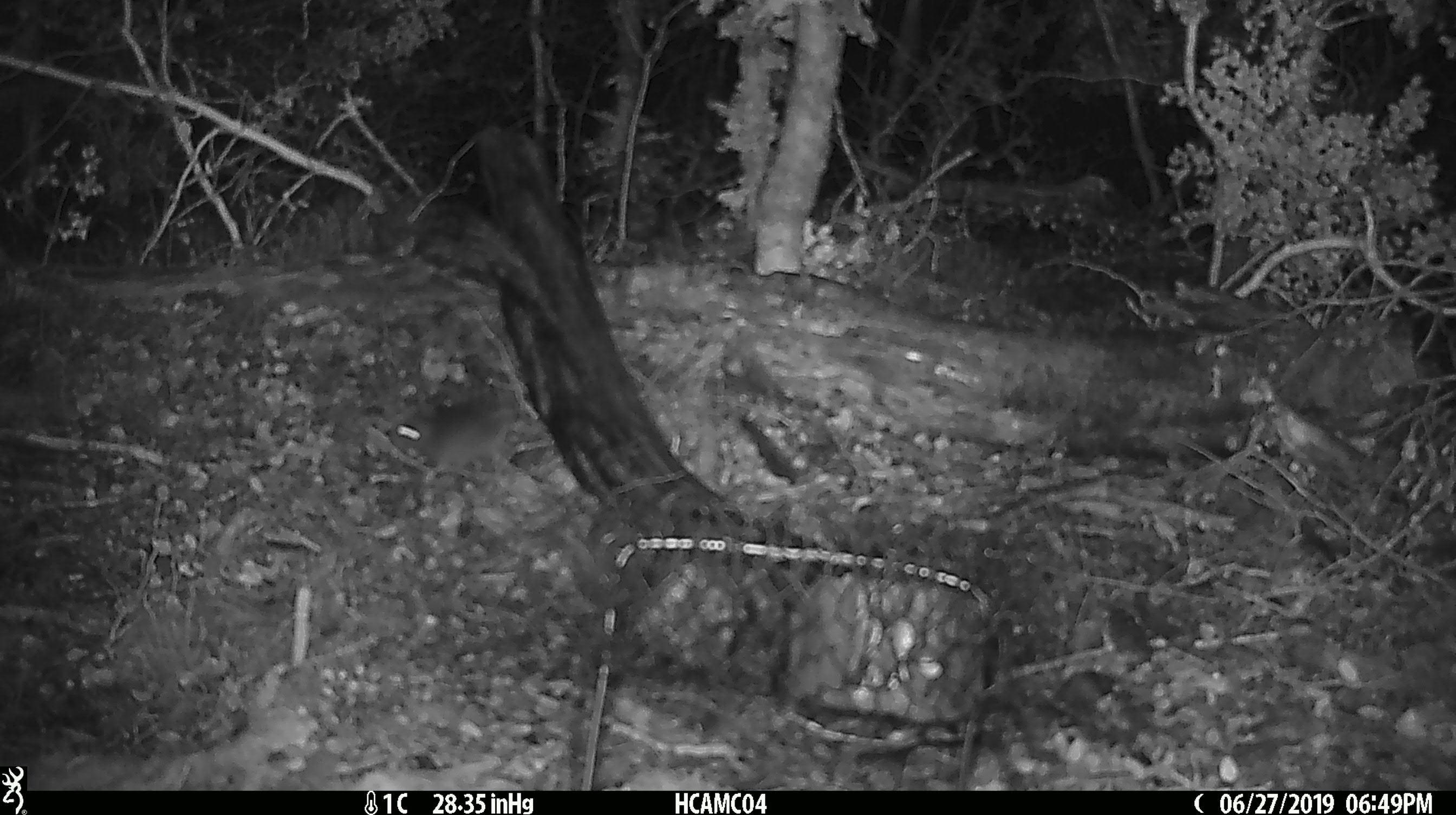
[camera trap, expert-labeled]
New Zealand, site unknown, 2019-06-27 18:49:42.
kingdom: Animalia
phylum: Chordata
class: Mammalia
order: Rodentia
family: Muridae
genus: Mus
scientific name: Mus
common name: mouse